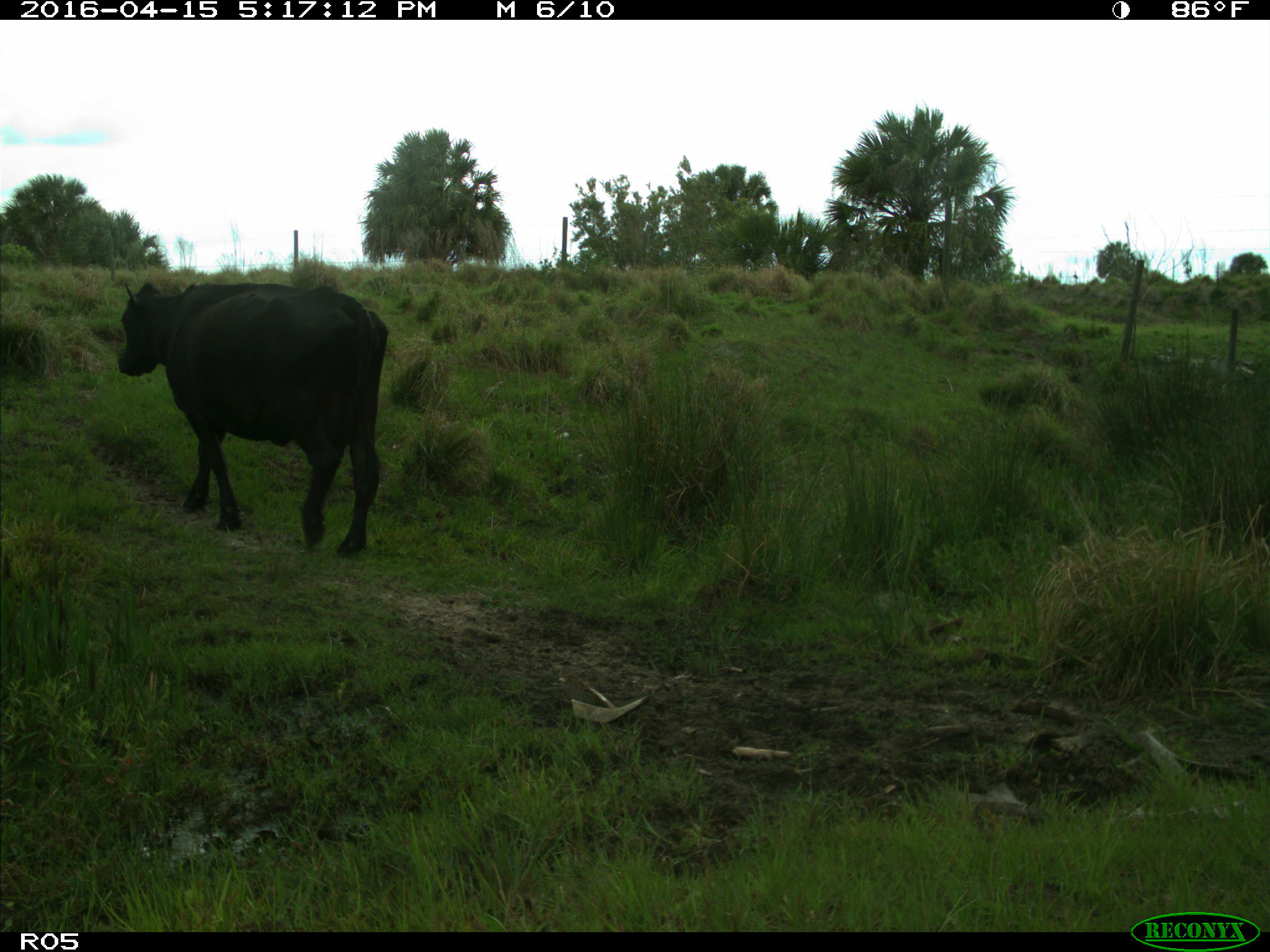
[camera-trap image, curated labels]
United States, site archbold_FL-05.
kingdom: Animalia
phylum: Chordata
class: Mammalia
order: Artiodactyla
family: Bovidae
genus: Bos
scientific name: Bos taurus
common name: domestic cow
Bos taurus (domestic cow).